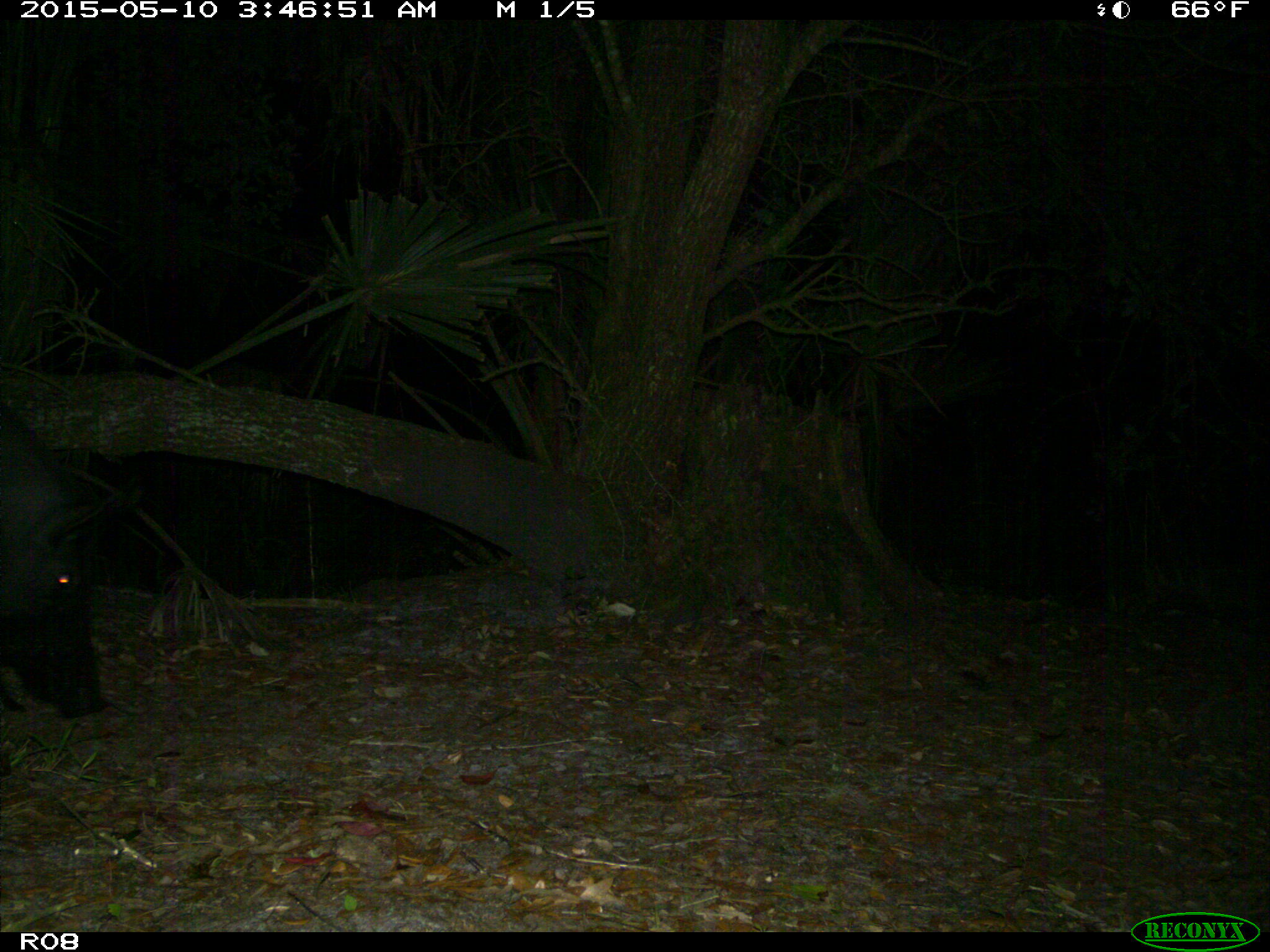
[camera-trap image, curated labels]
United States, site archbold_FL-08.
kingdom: Animalia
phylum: Chordata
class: Mammalia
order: Artiodactyla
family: Suidae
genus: Sus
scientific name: Sus scrofa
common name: wild boar